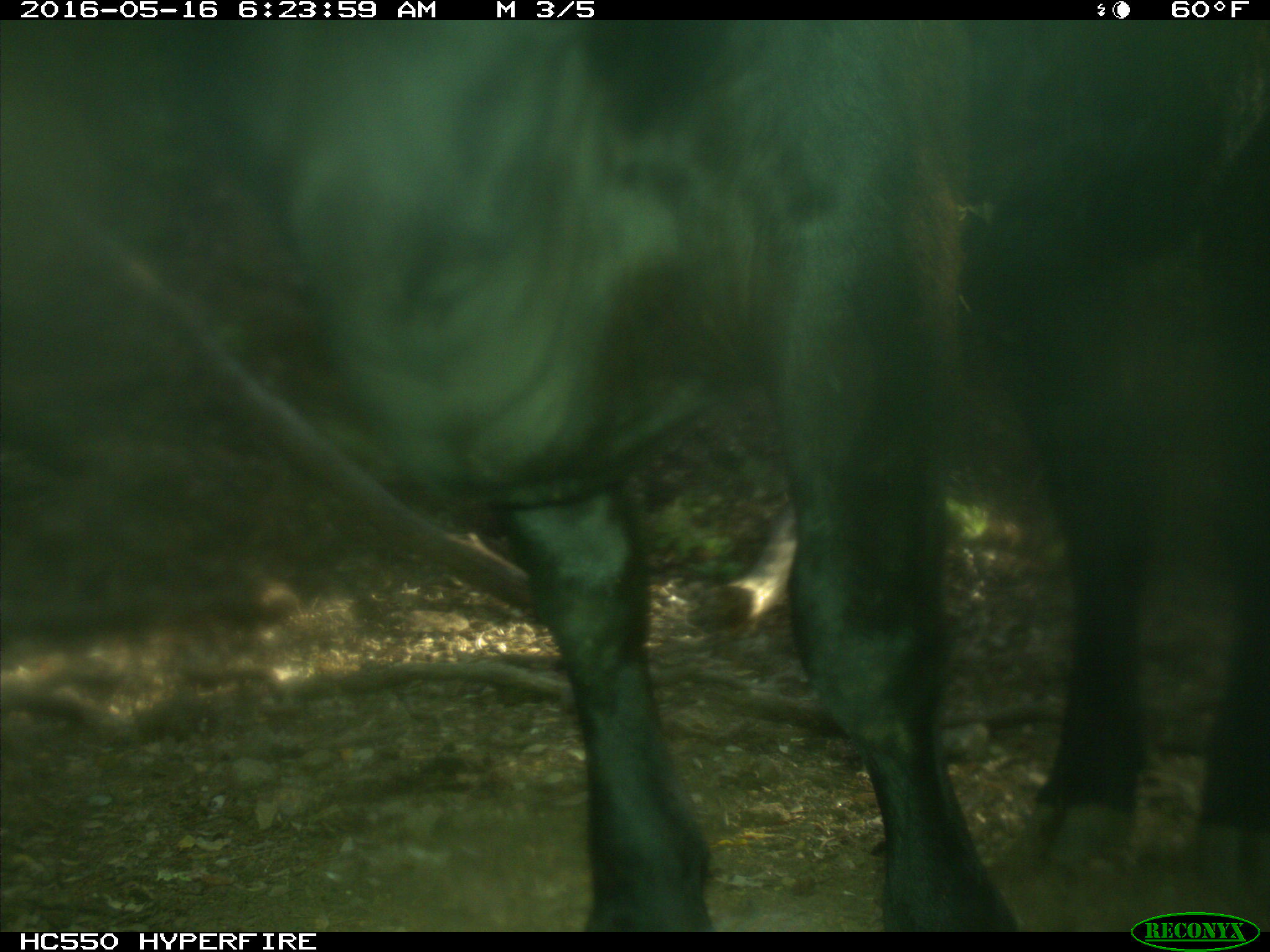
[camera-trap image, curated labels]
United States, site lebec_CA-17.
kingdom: Animalia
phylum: Chordata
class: Mammalia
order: Artiodactyla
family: Bovidae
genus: Bos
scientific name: Bos taurus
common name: domestic cow